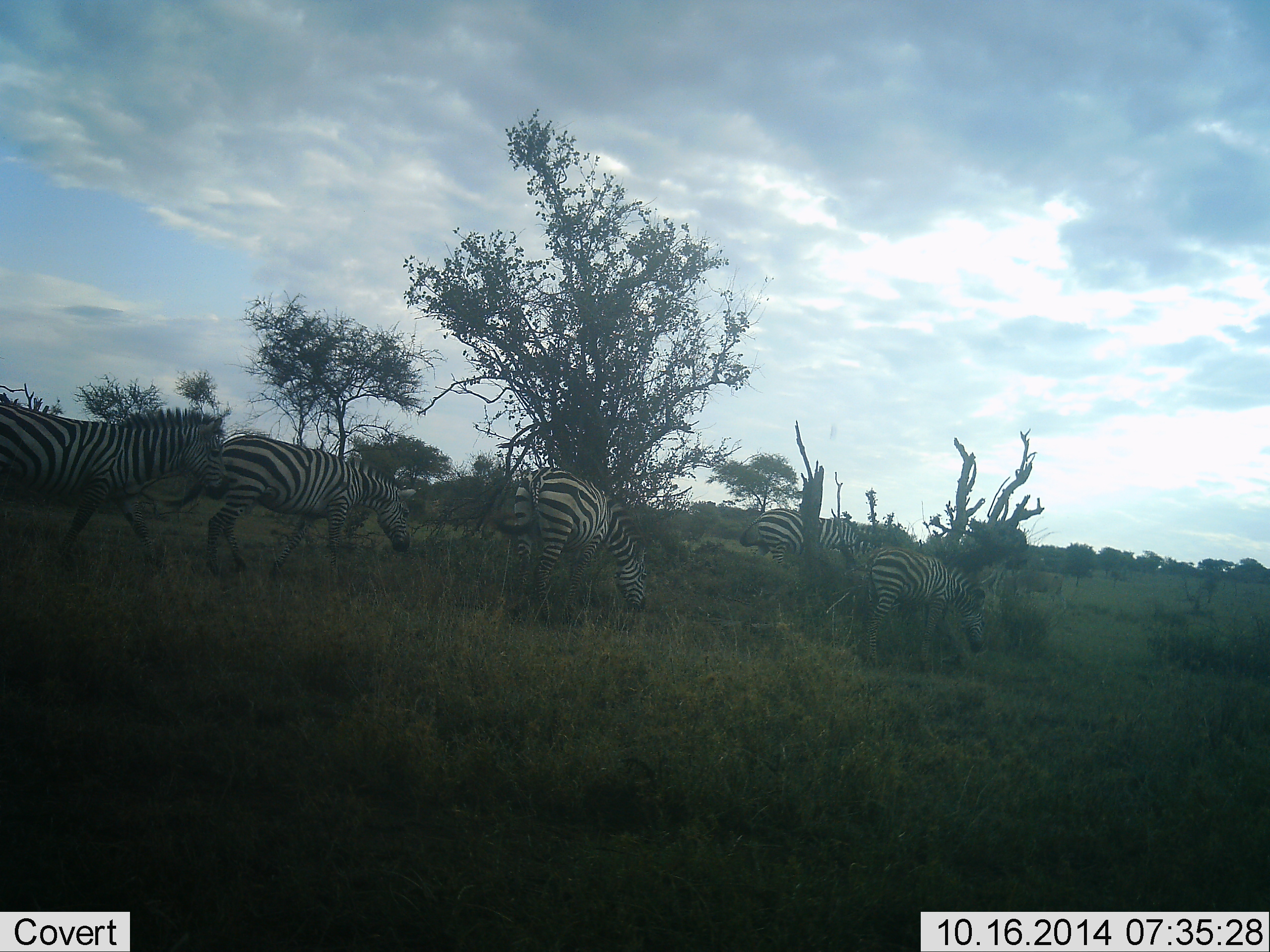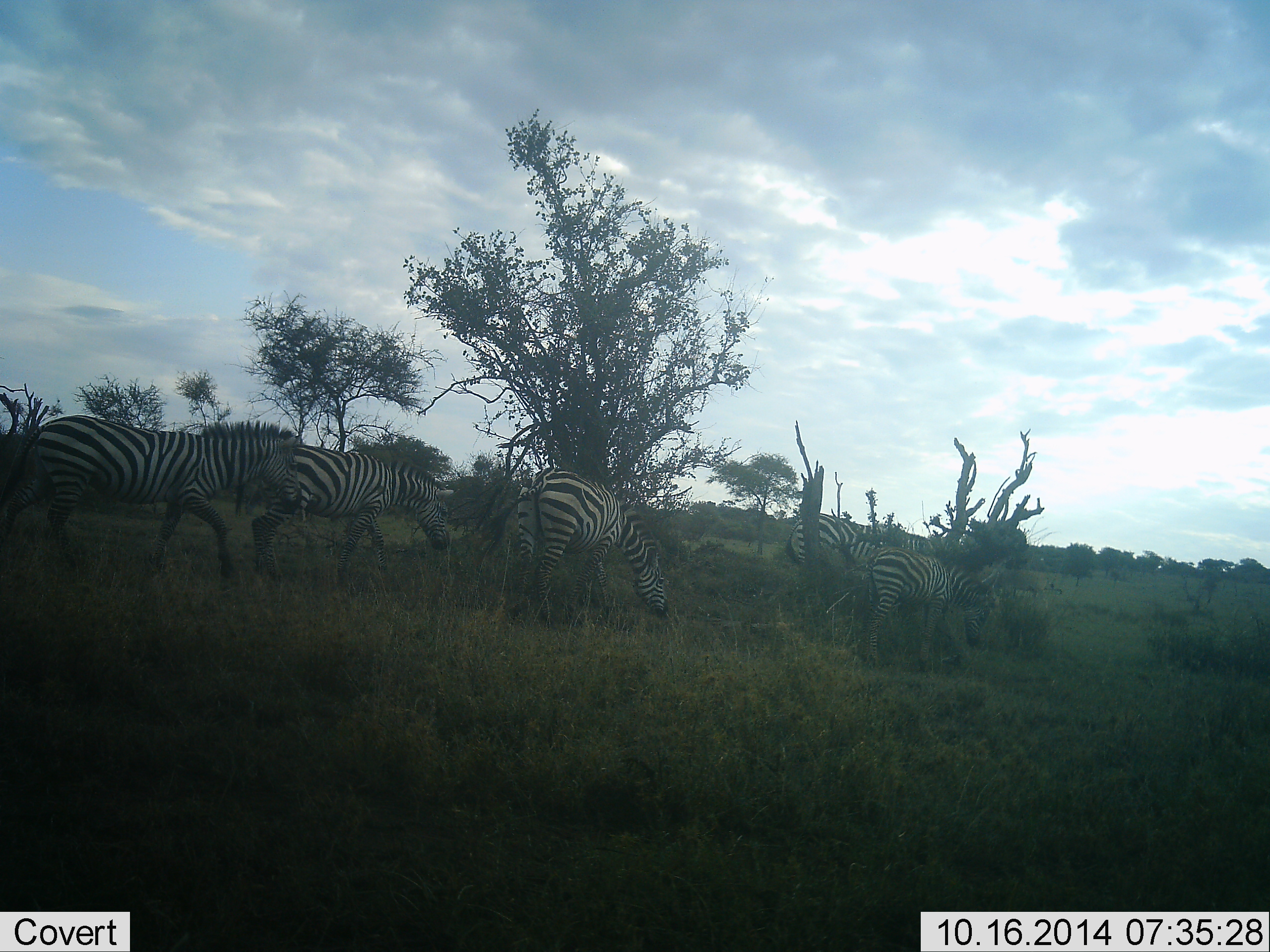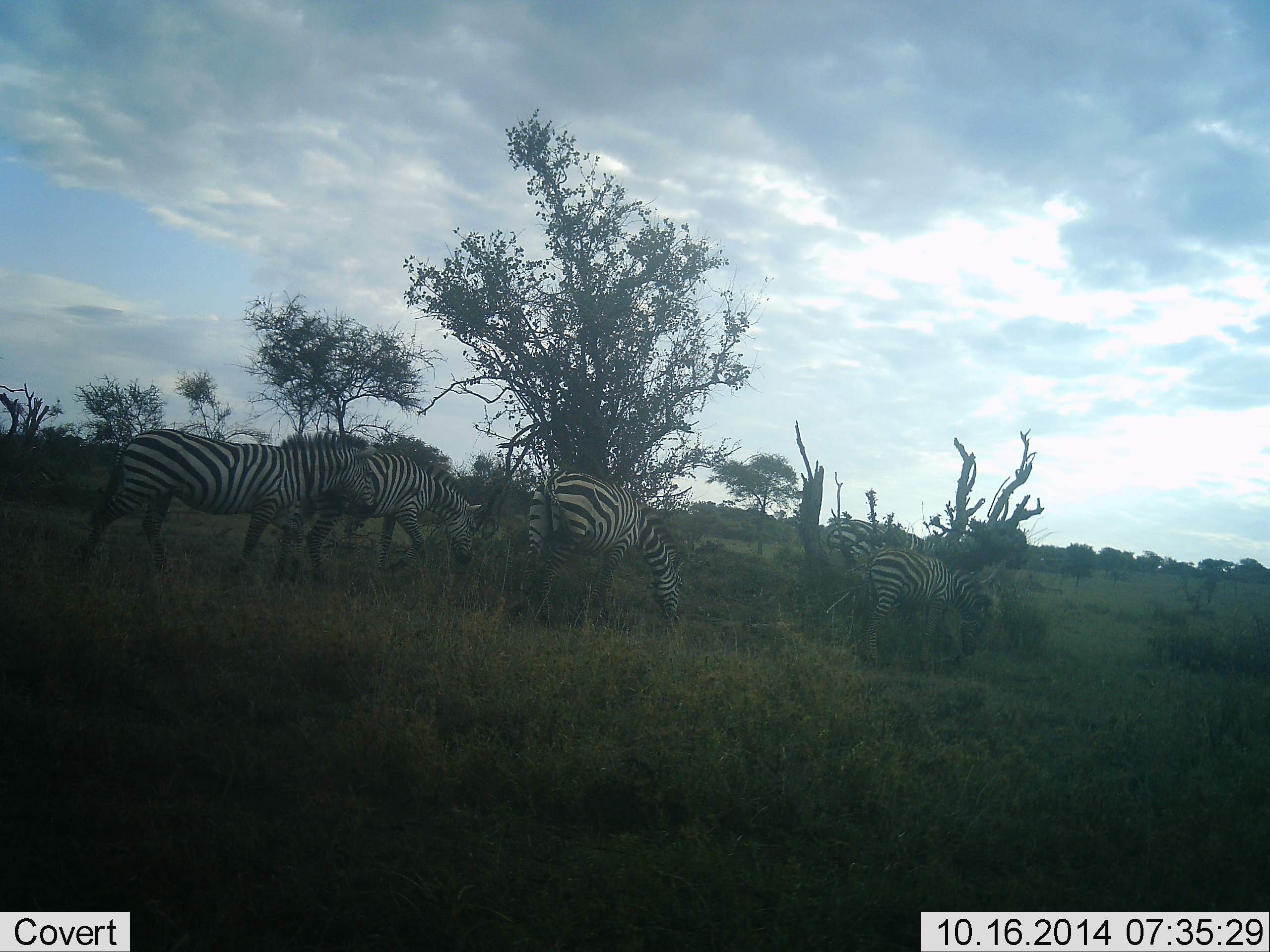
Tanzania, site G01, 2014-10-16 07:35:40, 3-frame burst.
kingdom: Animalia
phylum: Chordata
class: Mammalia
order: Perissodactyla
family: Equidae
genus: Equus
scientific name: Equus quagga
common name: plains zebra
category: zebra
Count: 6.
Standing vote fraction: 0%.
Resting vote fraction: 0%.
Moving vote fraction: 90%.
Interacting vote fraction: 0%.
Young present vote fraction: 40%.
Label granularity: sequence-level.